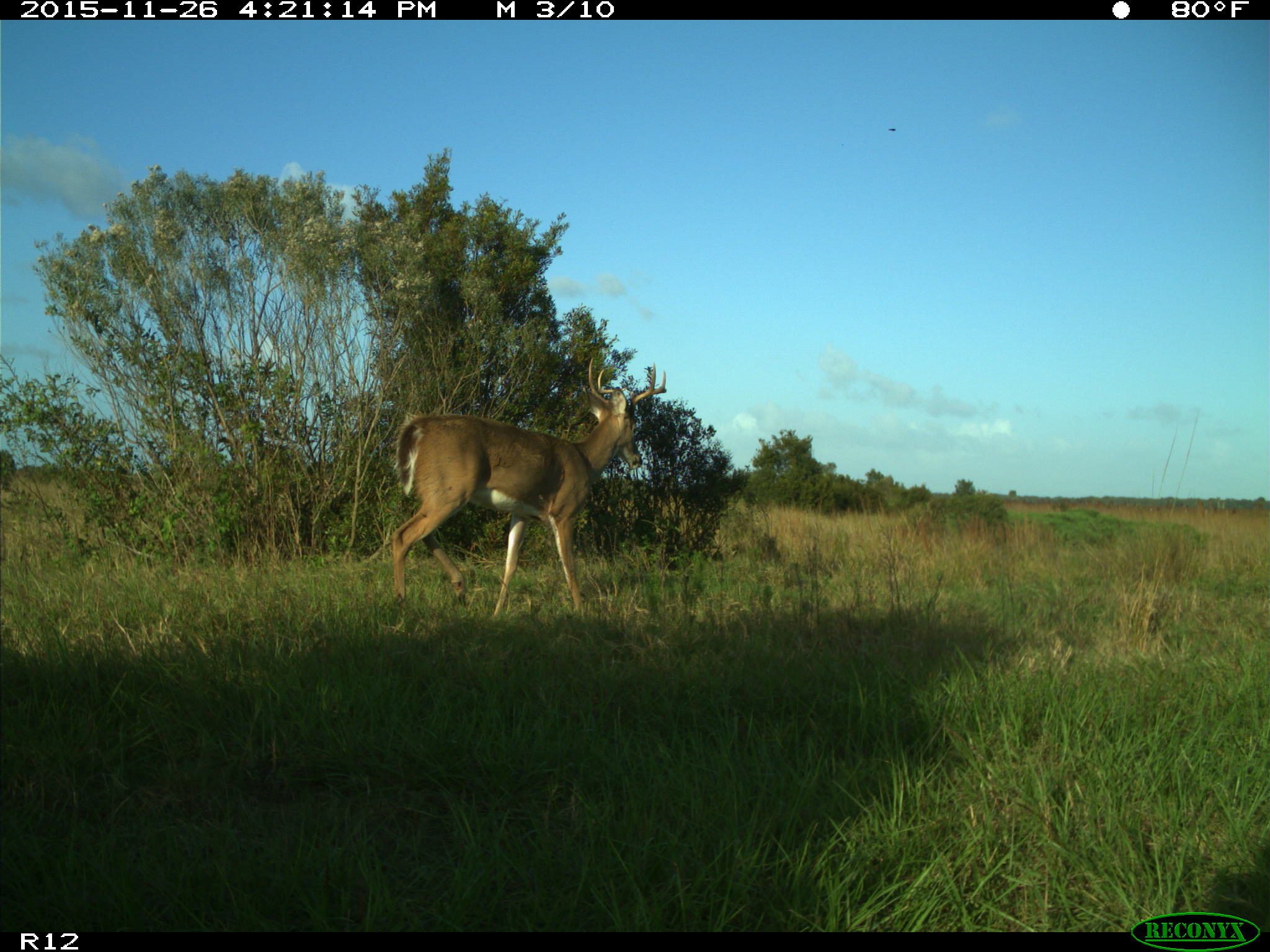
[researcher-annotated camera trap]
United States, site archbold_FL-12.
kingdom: Animalia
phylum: Chordata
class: Mammalia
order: Artiodactyla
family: Cervidae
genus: Odocoileus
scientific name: Odocoileus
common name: deer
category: unidentified deer